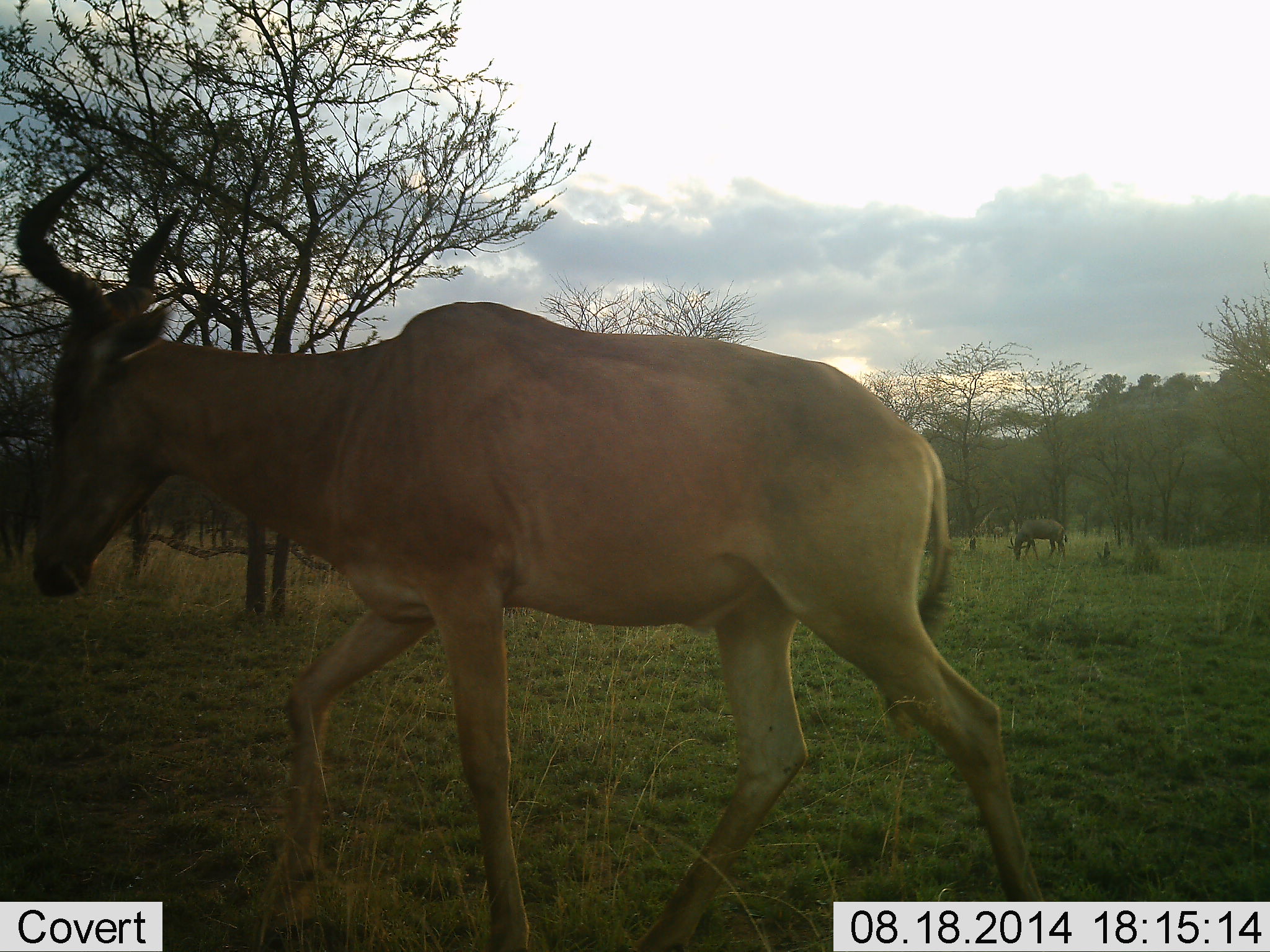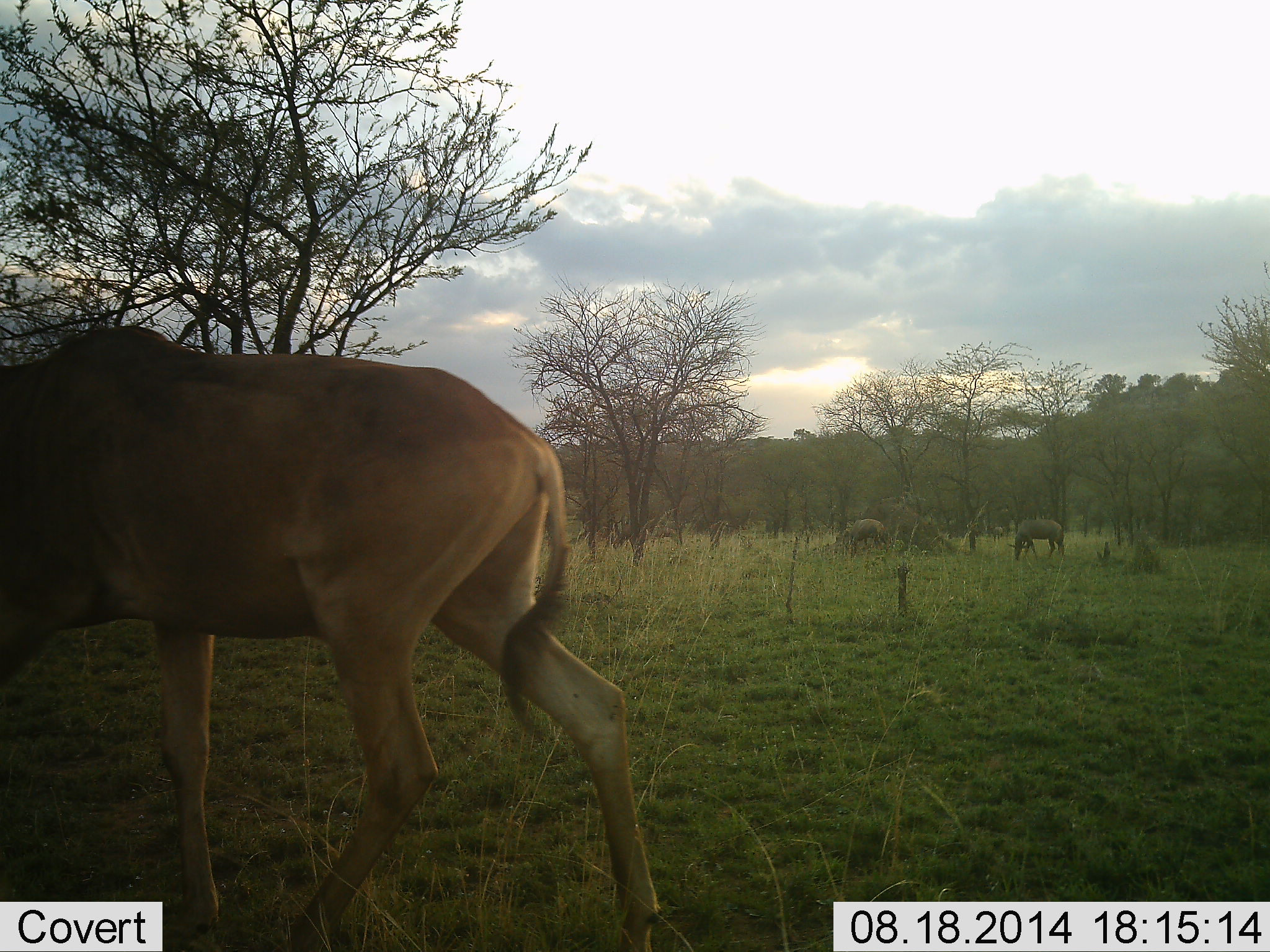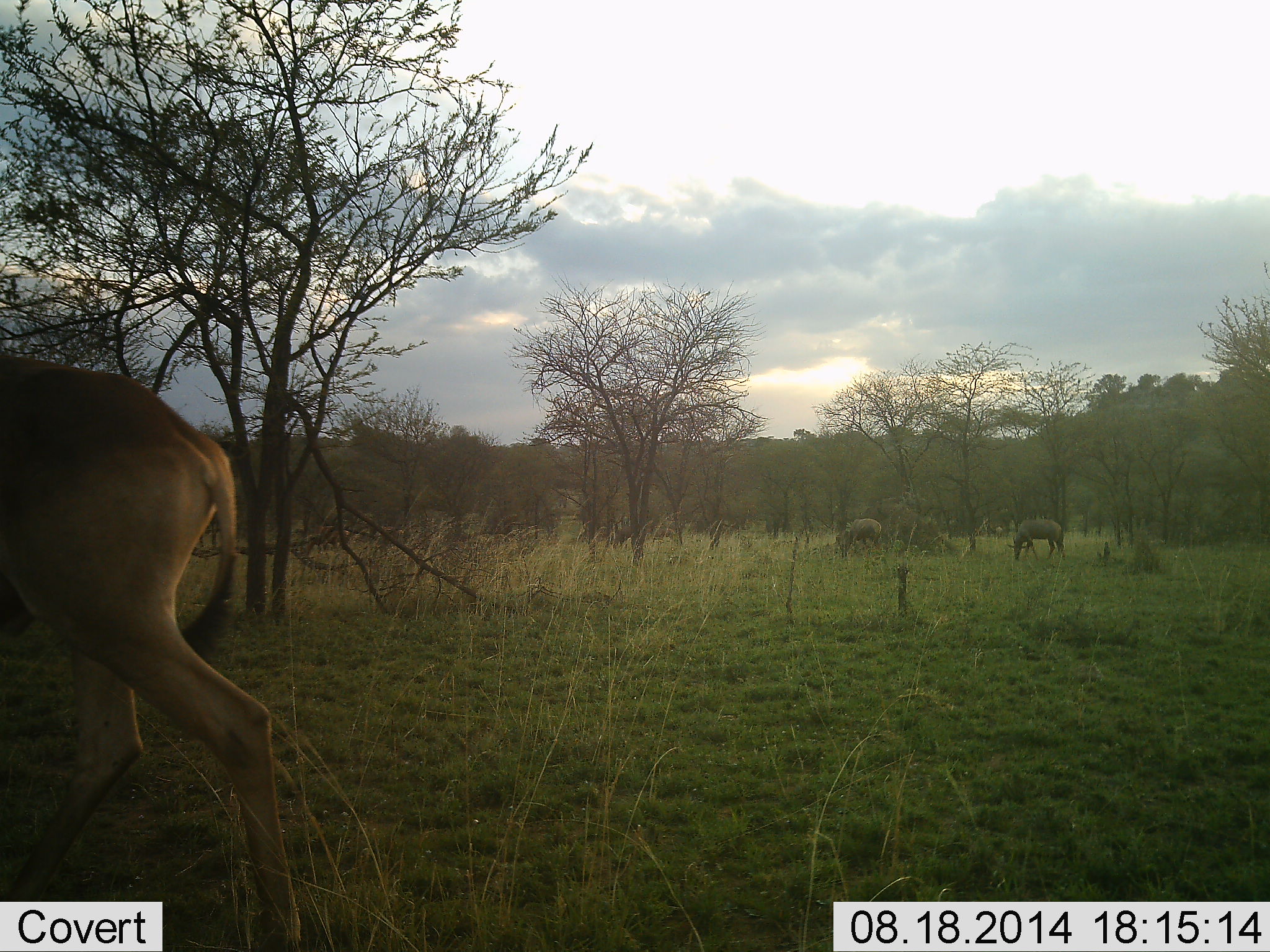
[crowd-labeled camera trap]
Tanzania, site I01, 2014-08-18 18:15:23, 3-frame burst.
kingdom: Animalia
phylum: Chordata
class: Mammalia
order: Artiodactyla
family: Bovidae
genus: Alcelaphus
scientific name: Alcelaphus buselaphus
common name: hartebeest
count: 1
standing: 31%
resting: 0%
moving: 92%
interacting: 0%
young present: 0%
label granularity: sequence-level